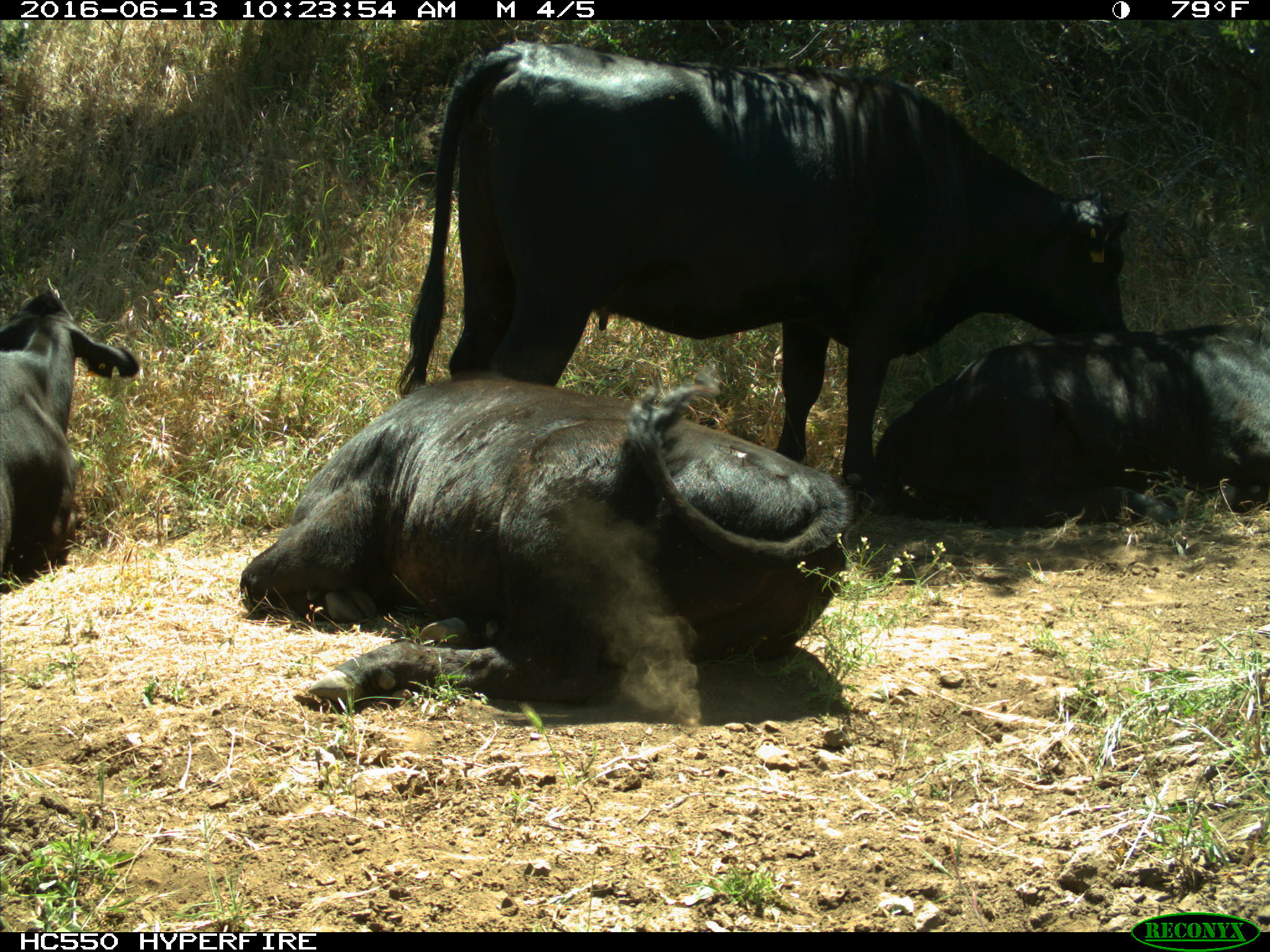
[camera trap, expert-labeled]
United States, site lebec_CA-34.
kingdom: Animalia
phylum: Chordata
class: Mammalia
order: Artiodactyla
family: Bovidae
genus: Bos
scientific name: Bos taurus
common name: domestic cow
Bos taurus (domestic cow).